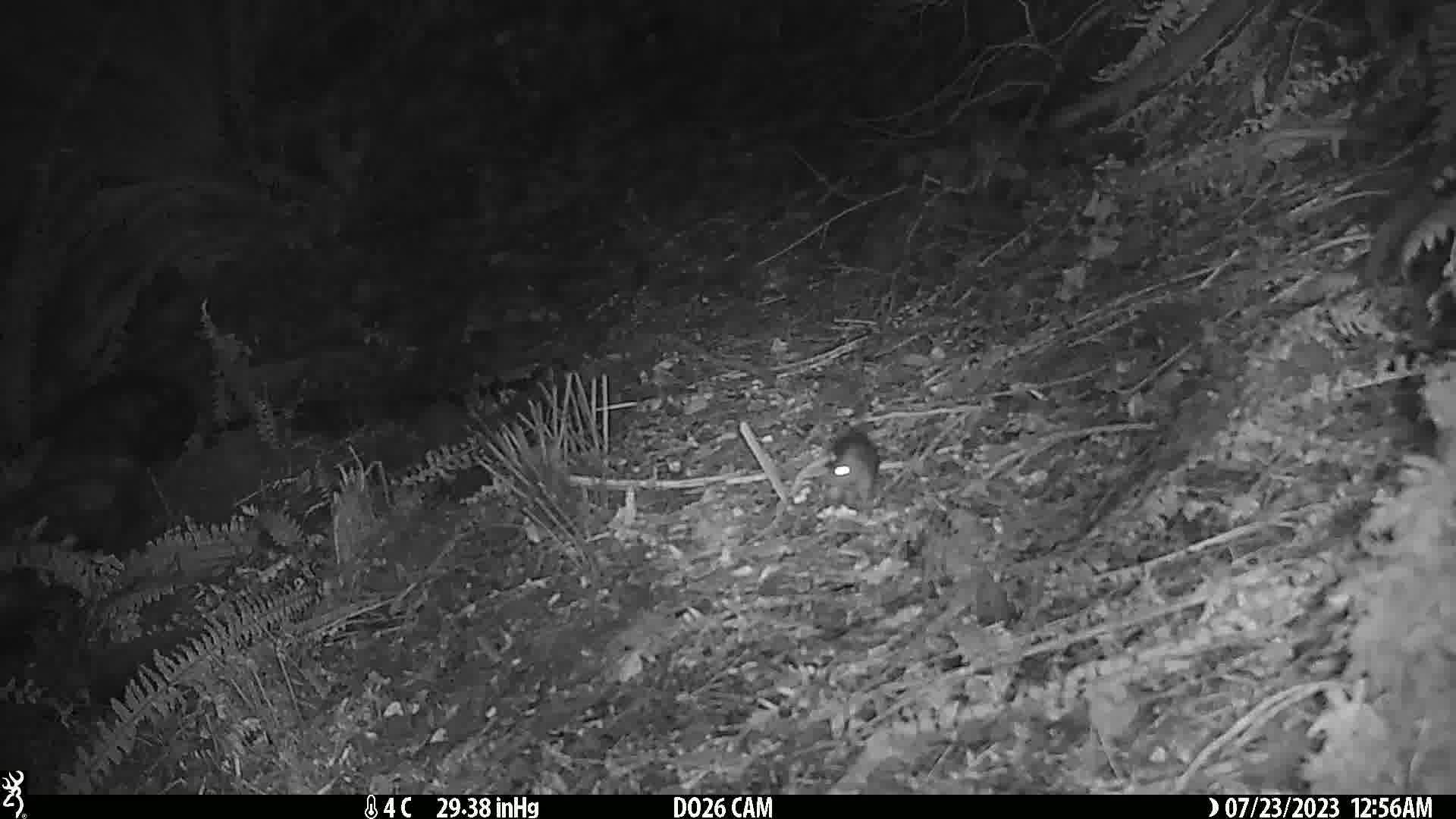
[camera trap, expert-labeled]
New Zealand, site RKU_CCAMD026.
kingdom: Animalia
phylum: Chordata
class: Mammalia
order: Rodentia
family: Muridae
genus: Rattus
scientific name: Rattus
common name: rat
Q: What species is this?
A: Rat (Rattus).